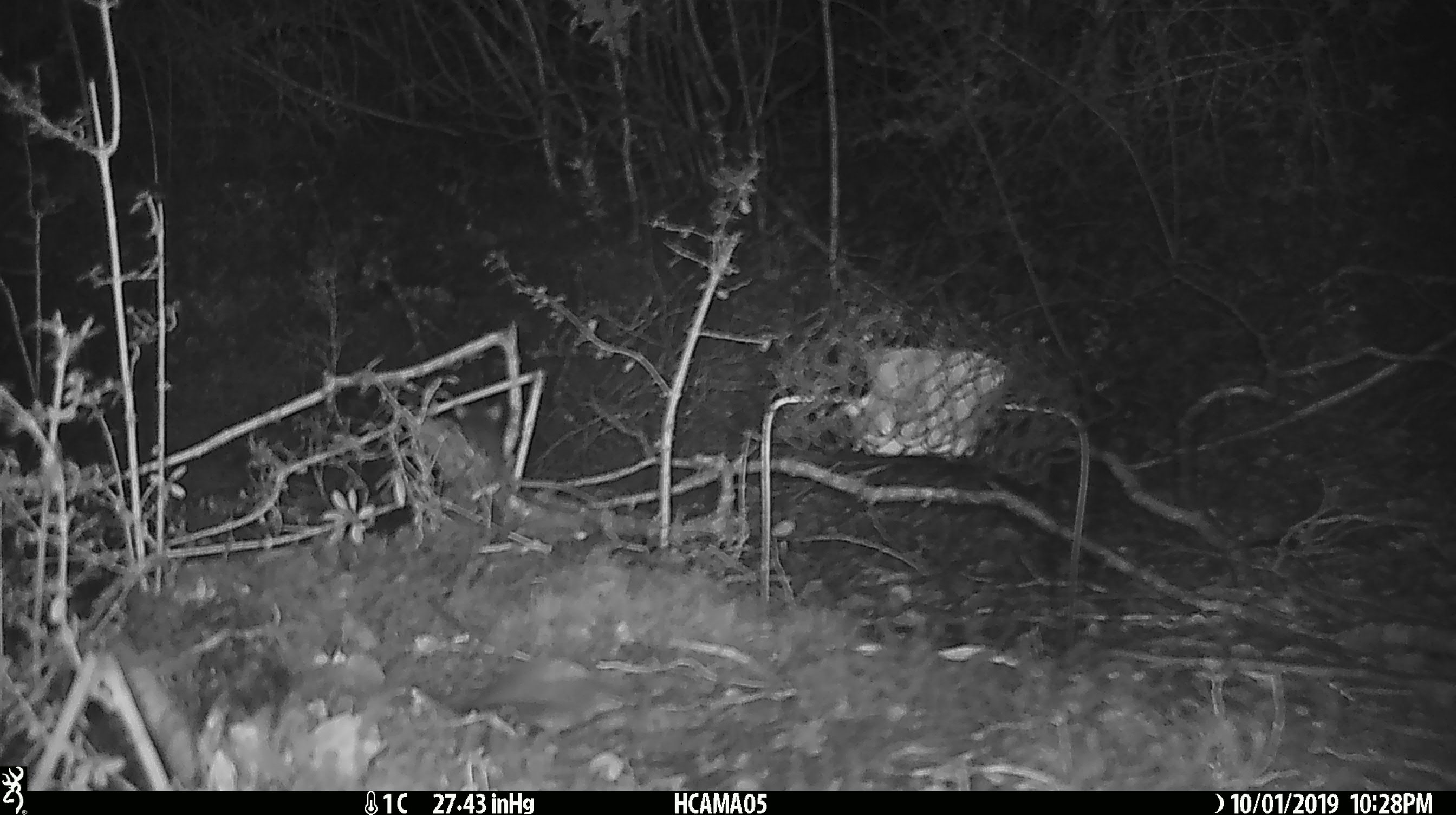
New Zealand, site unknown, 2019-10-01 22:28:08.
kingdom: Animalia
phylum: Chordata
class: Mammalia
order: Rodentia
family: Muridae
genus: Mus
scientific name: Mus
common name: mouse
Mouse (Mus).